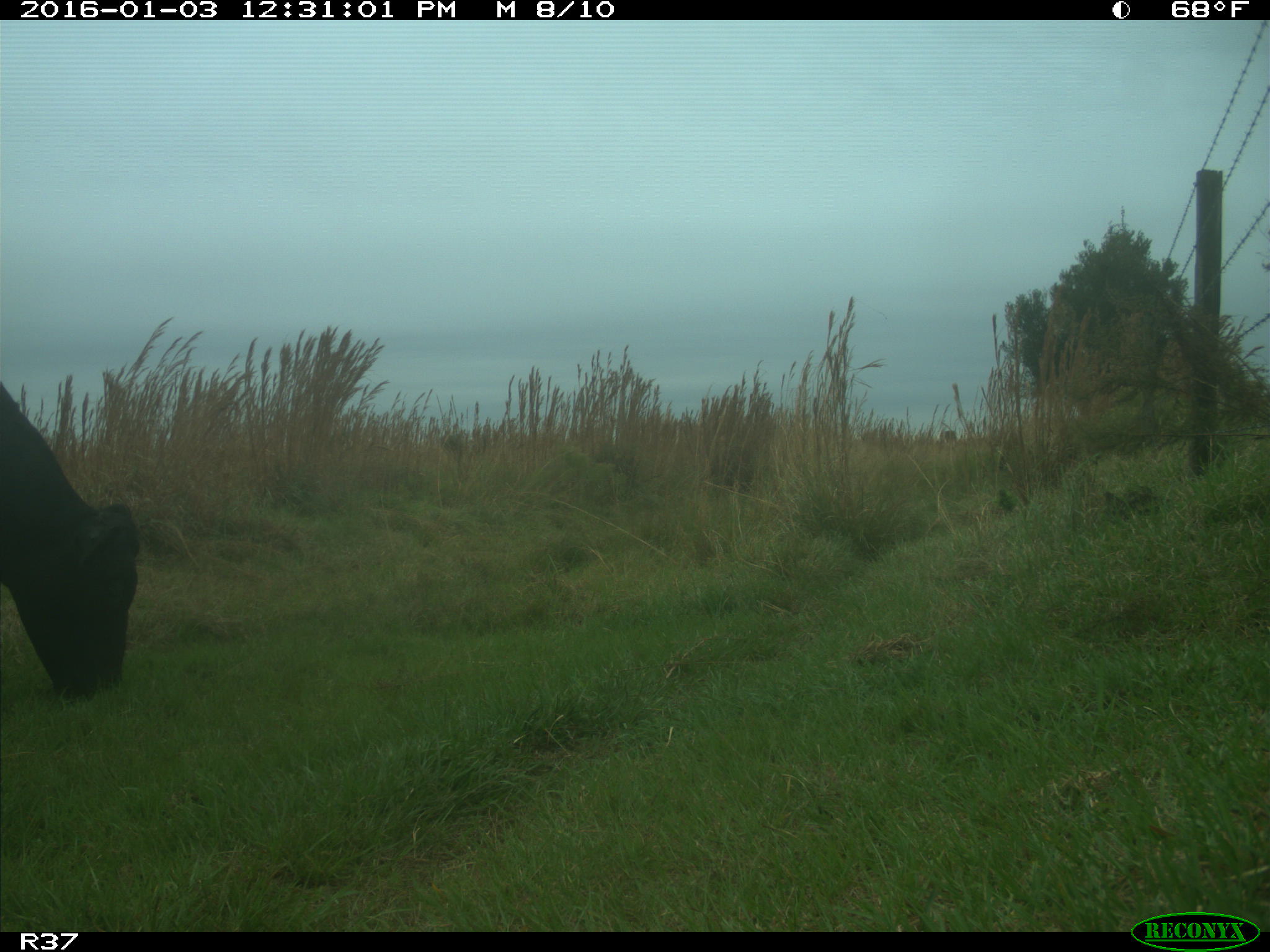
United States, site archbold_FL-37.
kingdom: Animalia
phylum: Chordata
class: Mammalia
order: Artiodactyla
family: Bovidae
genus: Bos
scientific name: Bos taurus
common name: domestic cow